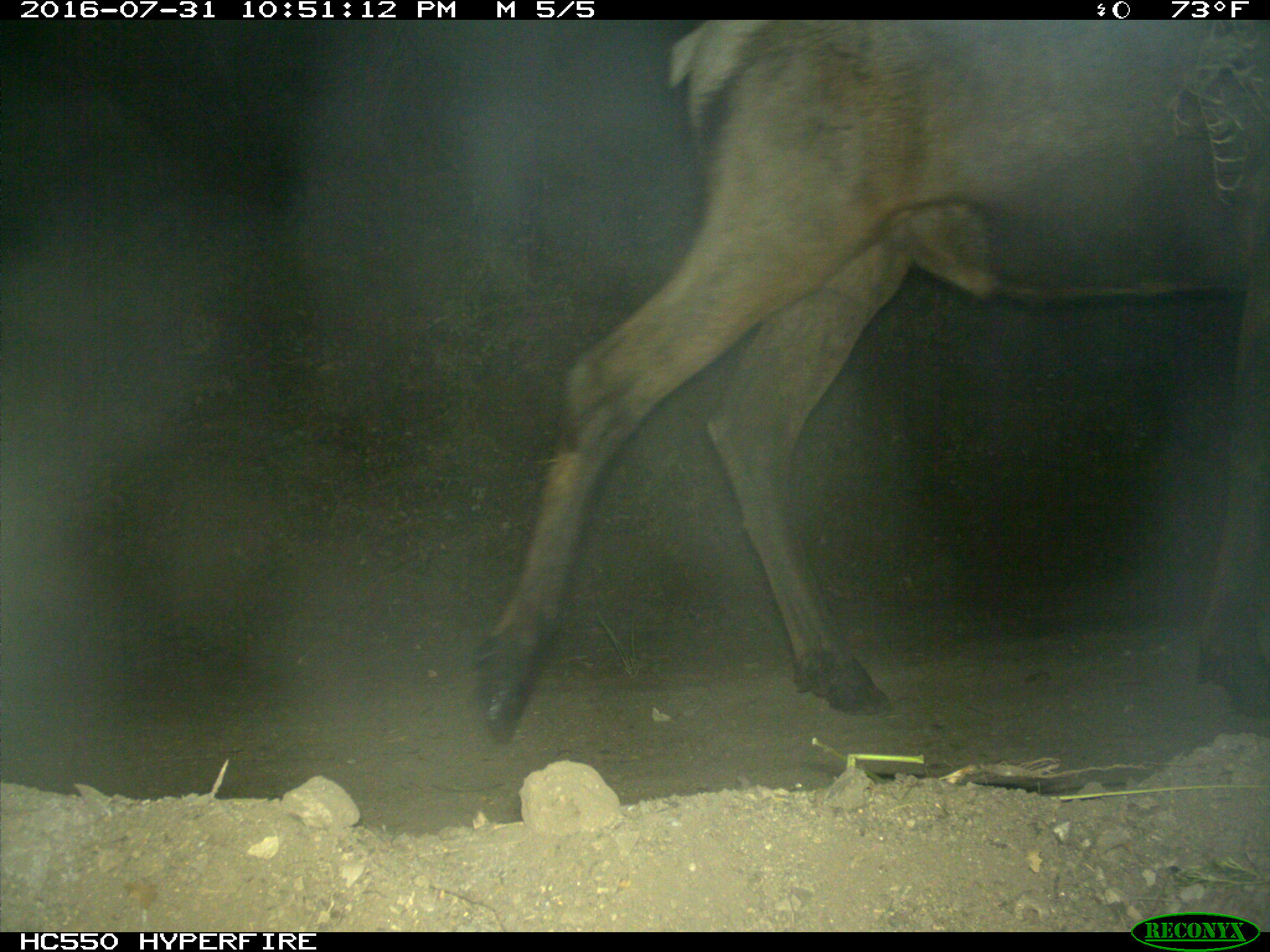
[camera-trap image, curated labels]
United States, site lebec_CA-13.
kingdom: Animalia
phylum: Chordata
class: Mammalia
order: Artiodactyla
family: Cervidae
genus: Cervus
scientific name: Cervus canadensis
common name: elk